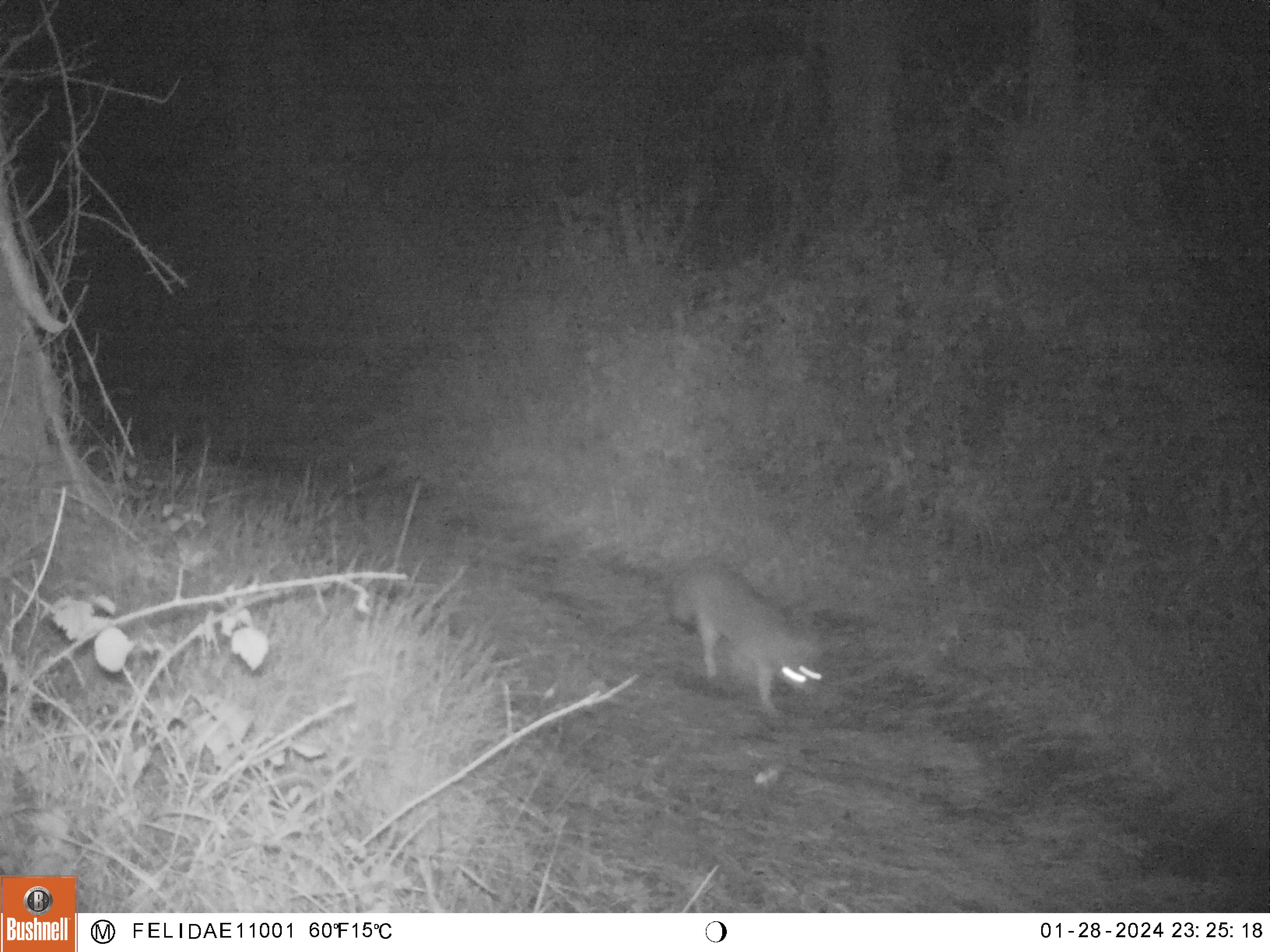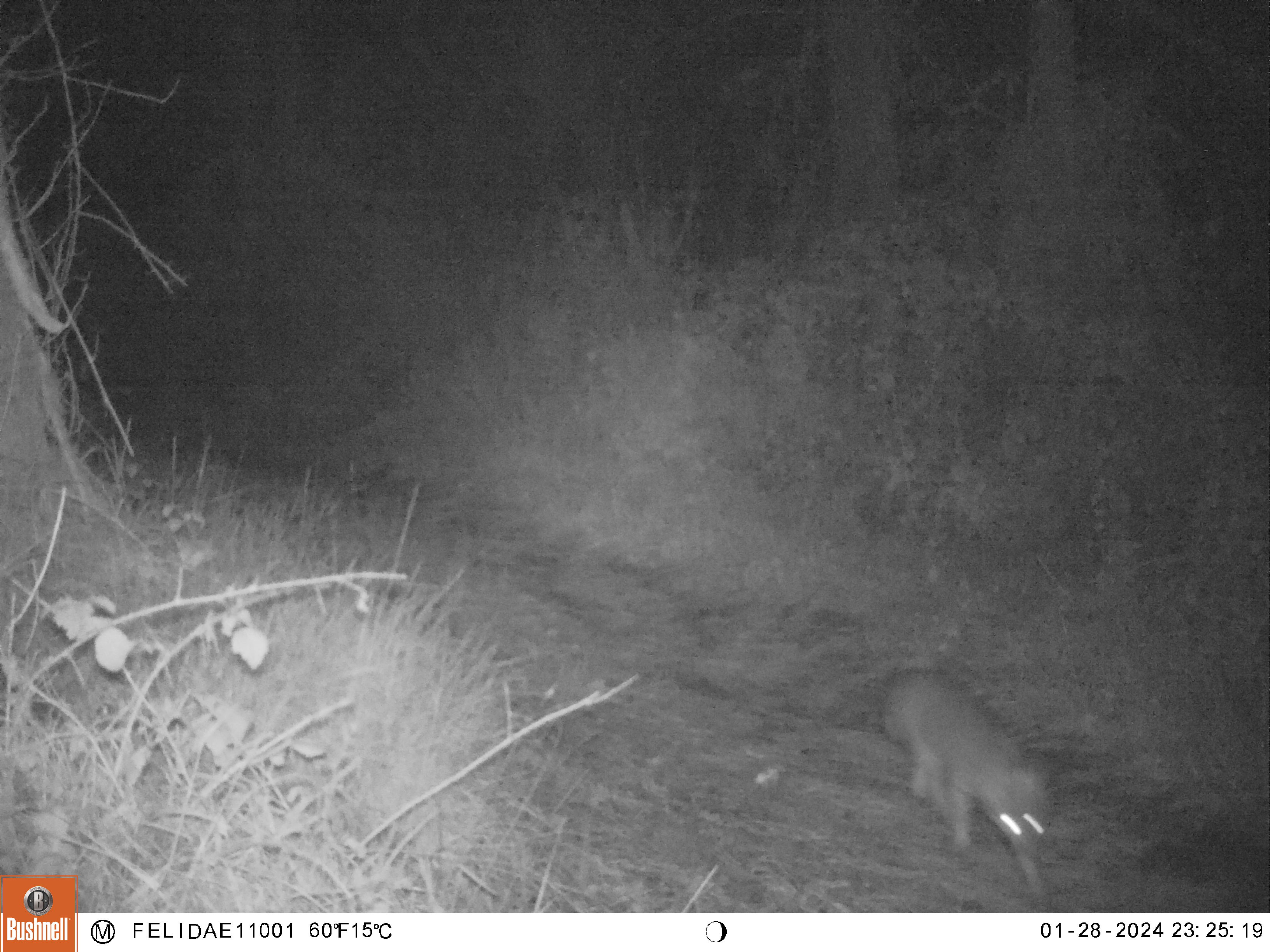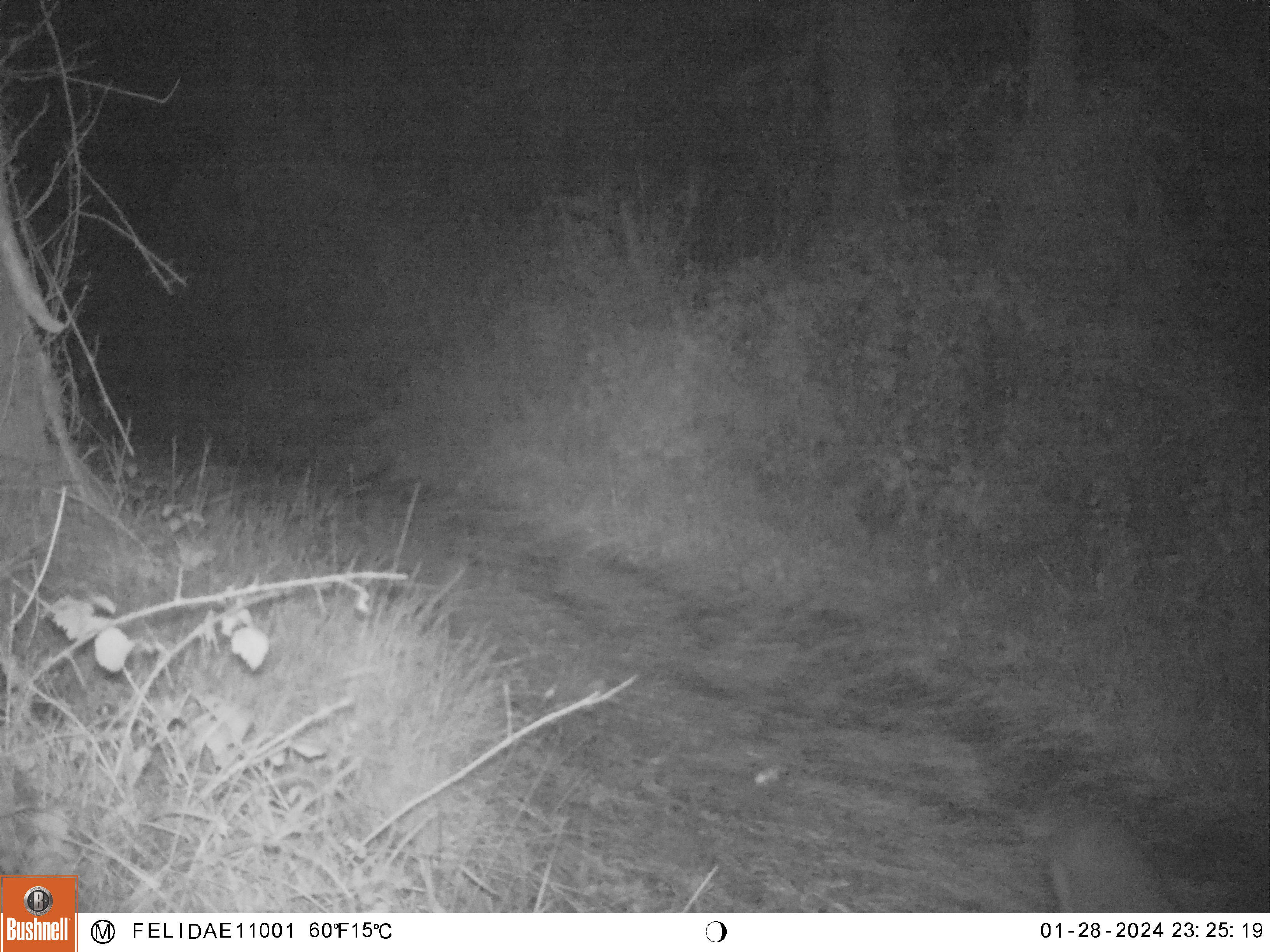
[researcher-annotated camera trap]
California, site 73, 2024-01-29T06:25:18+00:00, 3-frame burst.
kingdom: Animalia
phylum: Chordata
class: Mammalia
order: Carnivora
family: Canidae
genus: Urocyon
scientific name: Urocyon cinereoargenteus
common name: gray fox